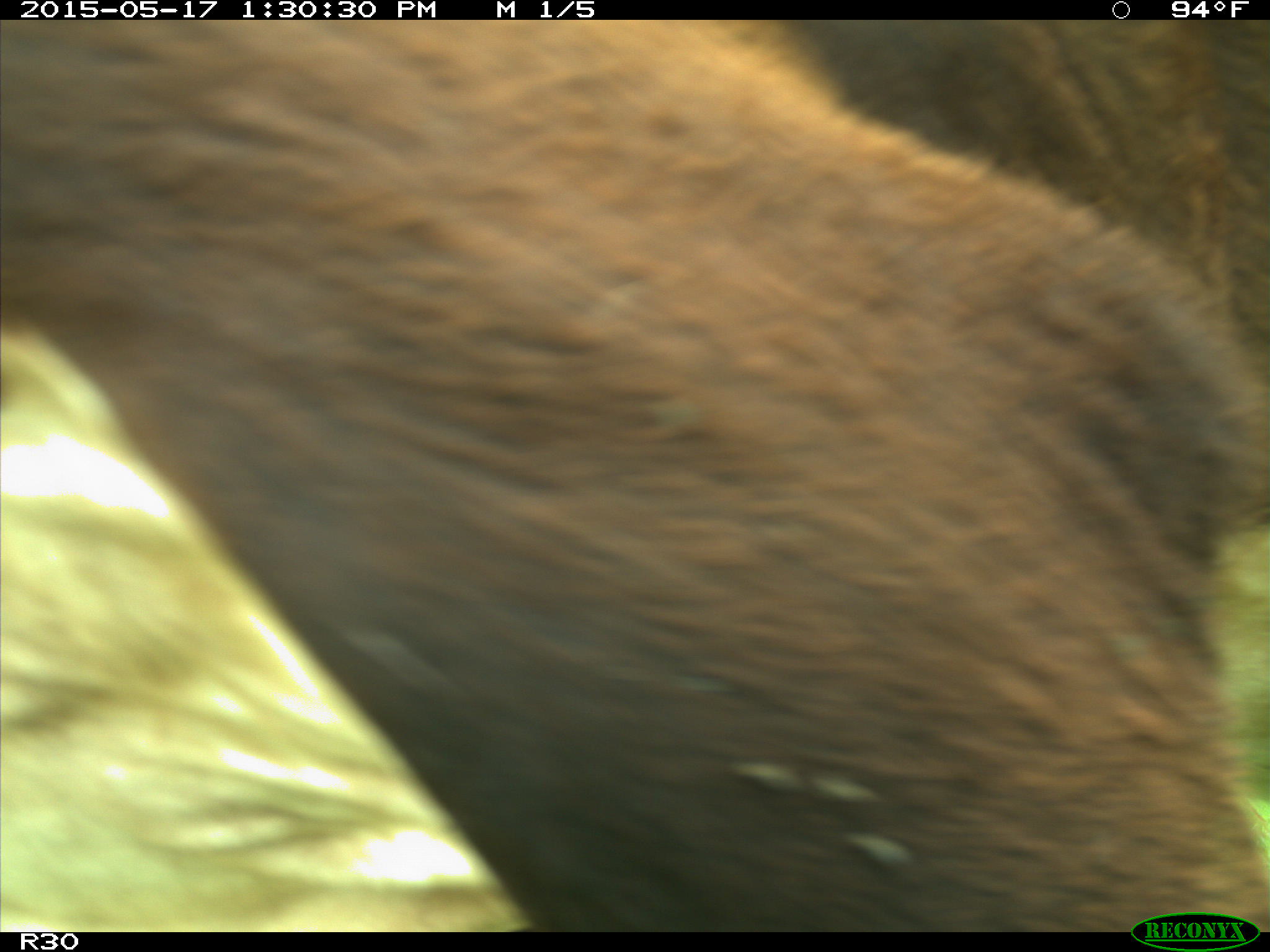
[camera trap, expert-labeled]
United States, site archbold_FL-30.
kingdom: Animalia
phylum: Chordata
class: Mammalia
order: Artiodactyla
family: Bovidae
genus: Bos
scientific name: Bos taurus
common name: domestic cow